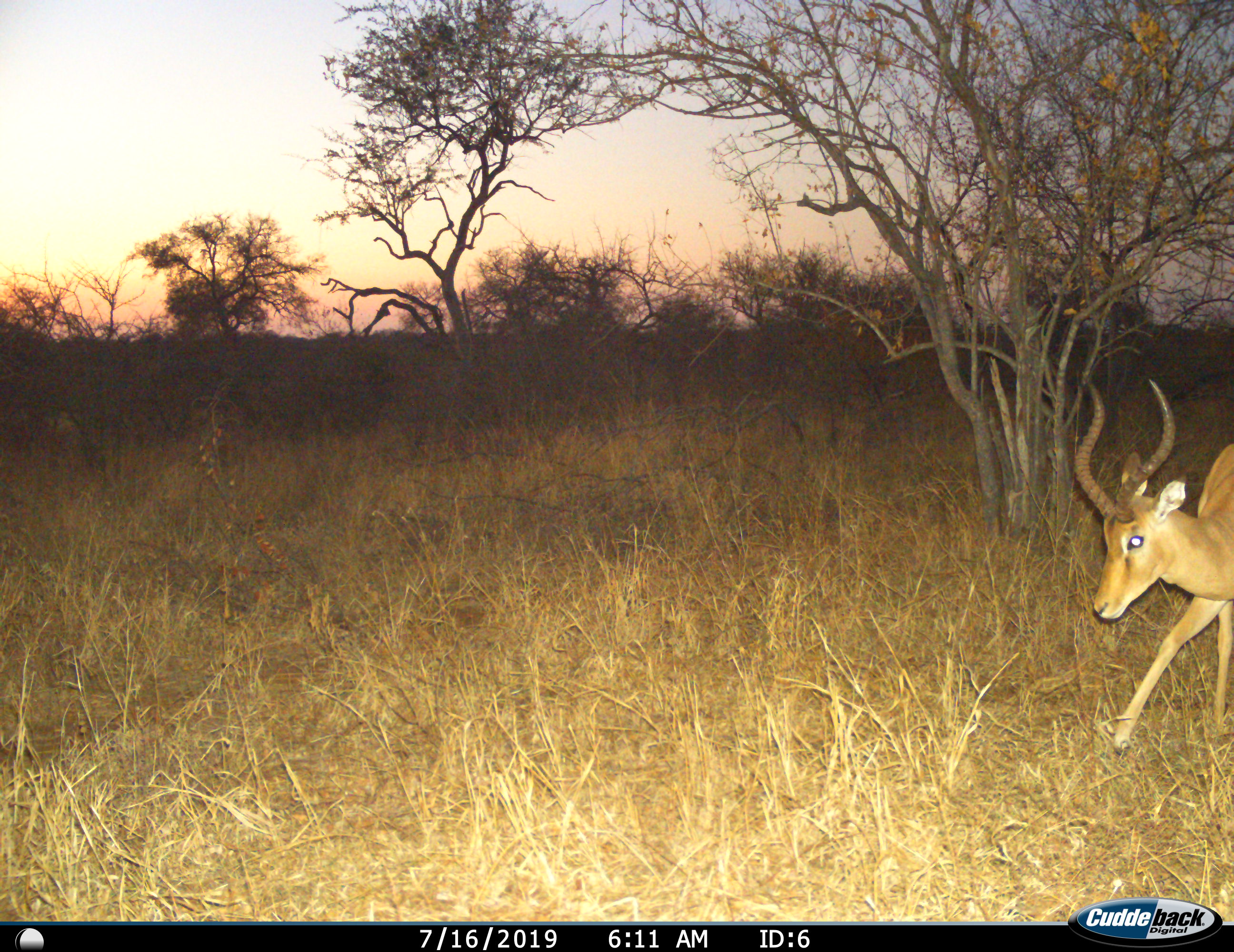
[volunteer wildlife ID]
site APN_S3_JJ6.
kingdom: Animalia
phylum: Chordata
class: Mammalia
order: Artiodactyla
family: Bovidae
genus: Aepyceros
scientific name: Aepyceros melampus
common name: impala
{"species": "impala (Aepyceros melampus)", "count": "1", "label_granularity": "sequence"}